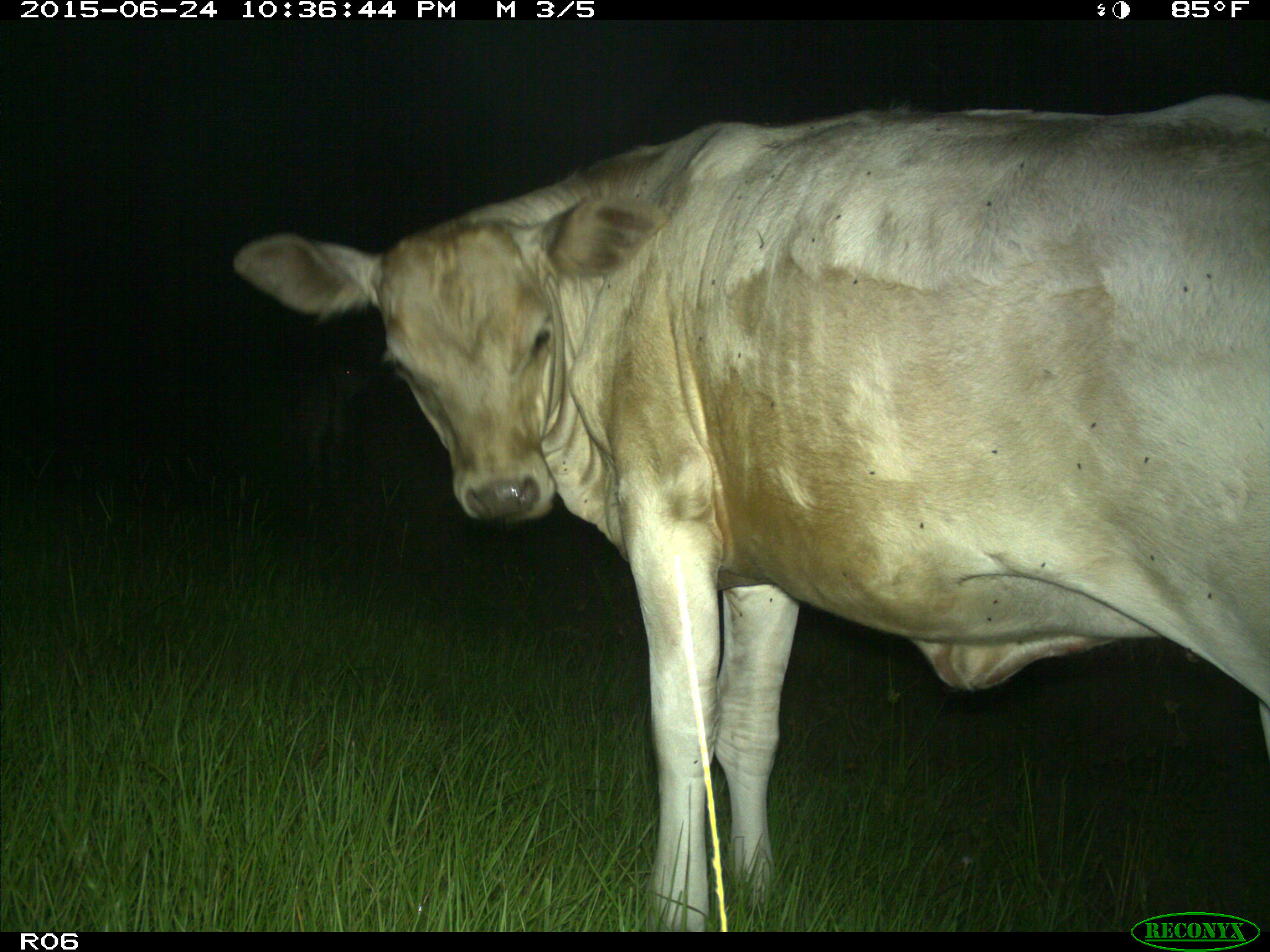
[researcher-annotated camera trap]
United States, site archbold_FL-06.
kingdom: Animalia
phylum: Chordata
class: Mammalia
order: Artiodactyla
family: Bovidae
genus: Bos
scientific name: Bos taurus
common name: domestic cow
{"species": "Bos taurus (domestic cow)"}